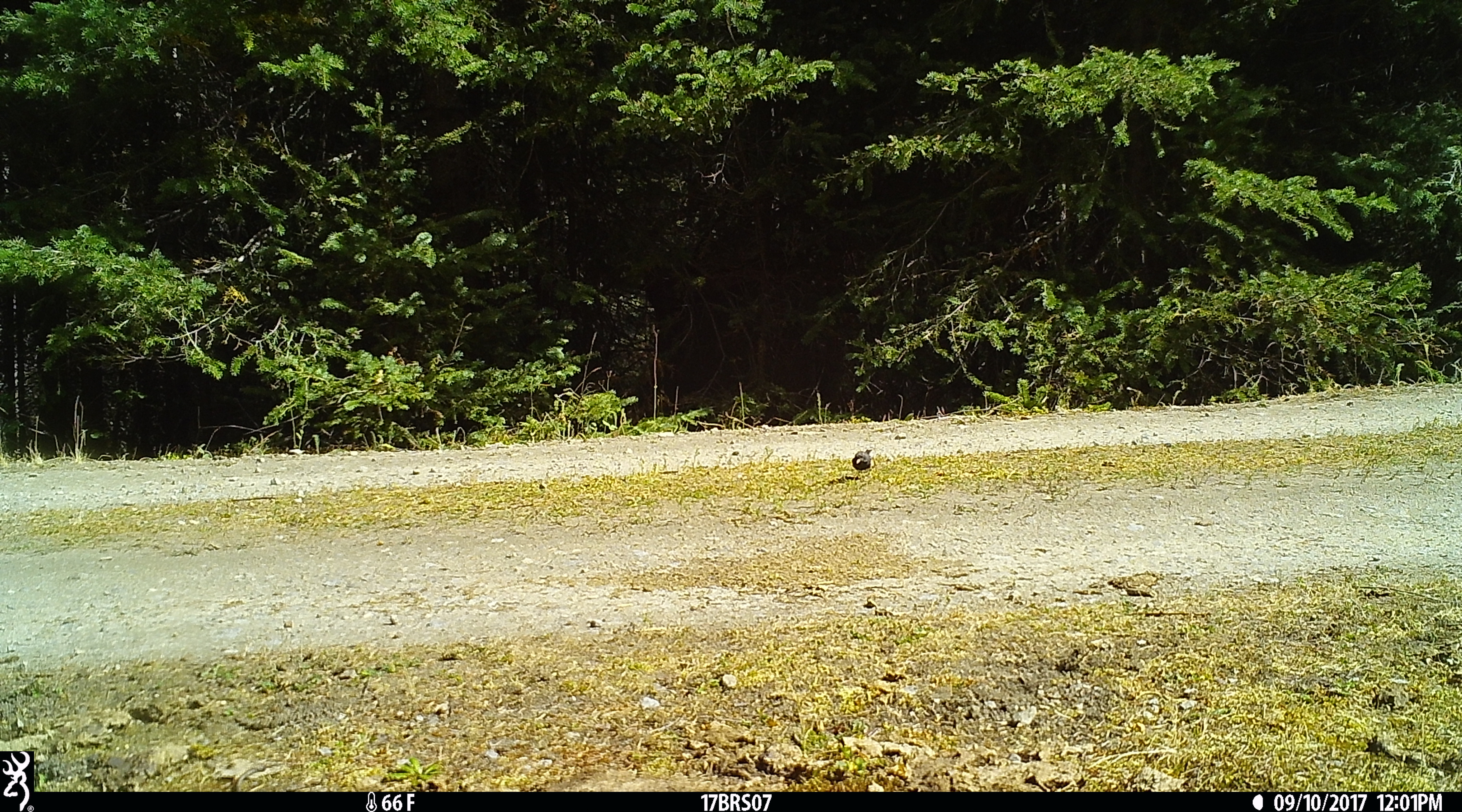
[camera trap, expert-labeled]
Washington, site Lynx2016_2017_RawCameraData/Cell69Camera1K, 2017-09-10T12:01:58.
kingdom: Animalia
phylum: Chordata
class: Aves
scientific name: Aves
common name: birds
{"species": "Aves (birds)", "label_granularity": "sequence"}